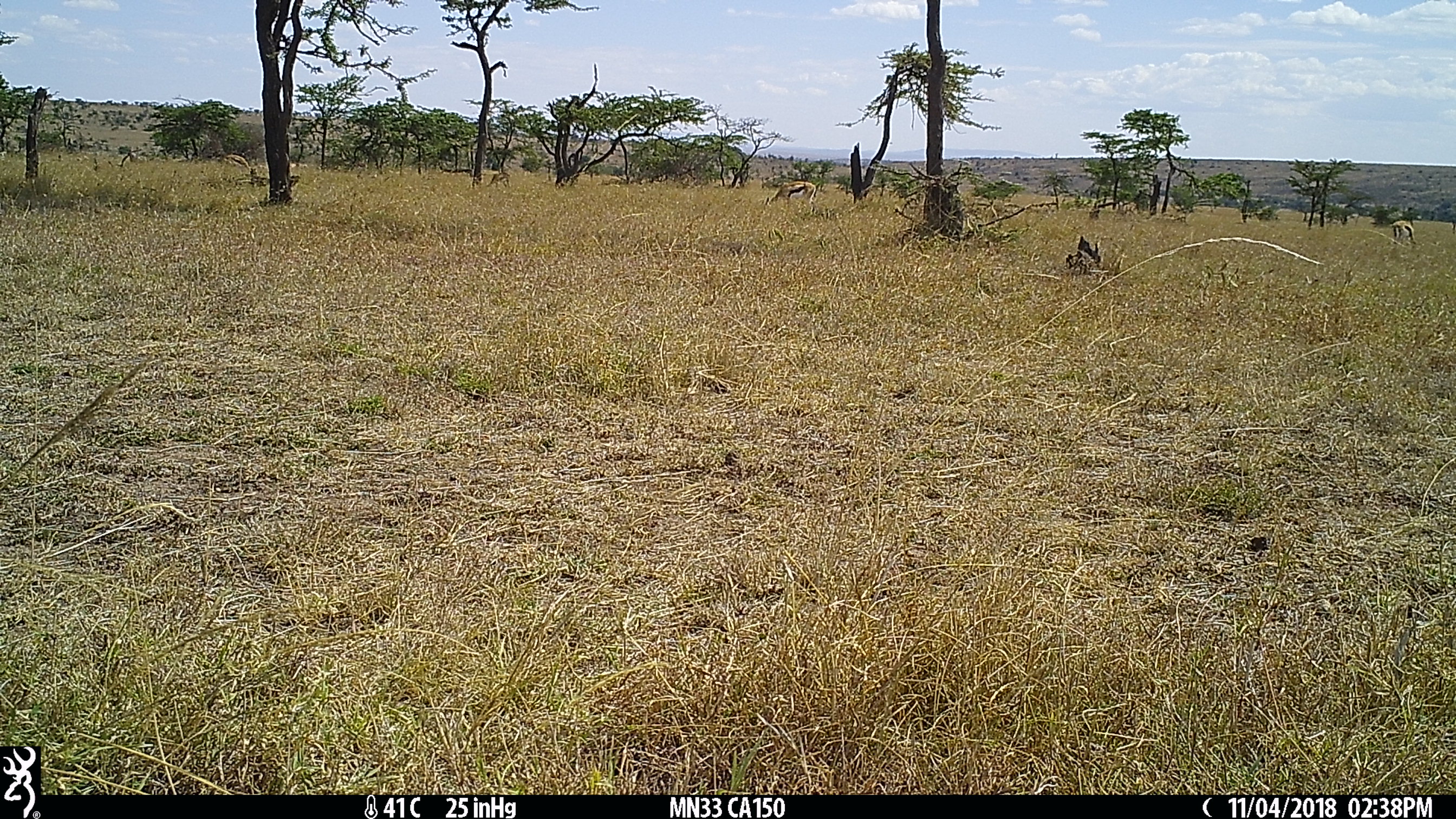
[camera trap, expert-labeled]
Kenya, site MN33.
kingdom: Animalia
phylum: Chordata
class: Mammalia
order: Artiodactyla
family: Bovidae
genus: Eudorcas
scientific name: Eudorcas thomsonii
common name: thomon's gazelle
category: gazelle thomsons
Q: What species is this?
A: Gazelle thomsons (thomon's gazelle) (Eudorcas thomsonii).